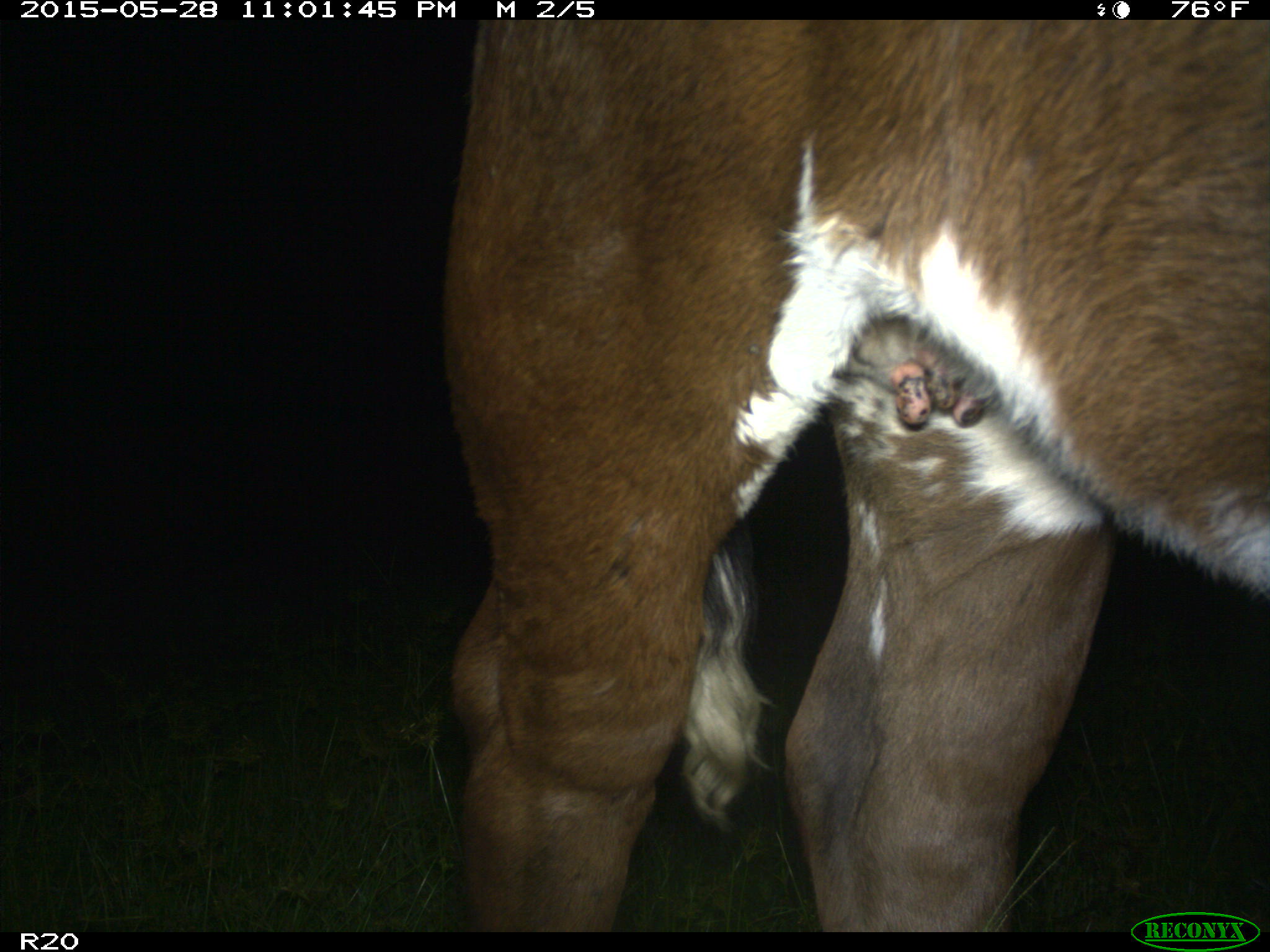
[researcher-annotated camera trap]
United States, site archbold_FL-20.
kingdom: Animalia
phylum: Chordata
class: Mammalia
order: Artiodactyla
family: Bovidae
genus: Bos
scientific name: Bos taurus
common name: domestic cow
Bos taurus (domestic cow).